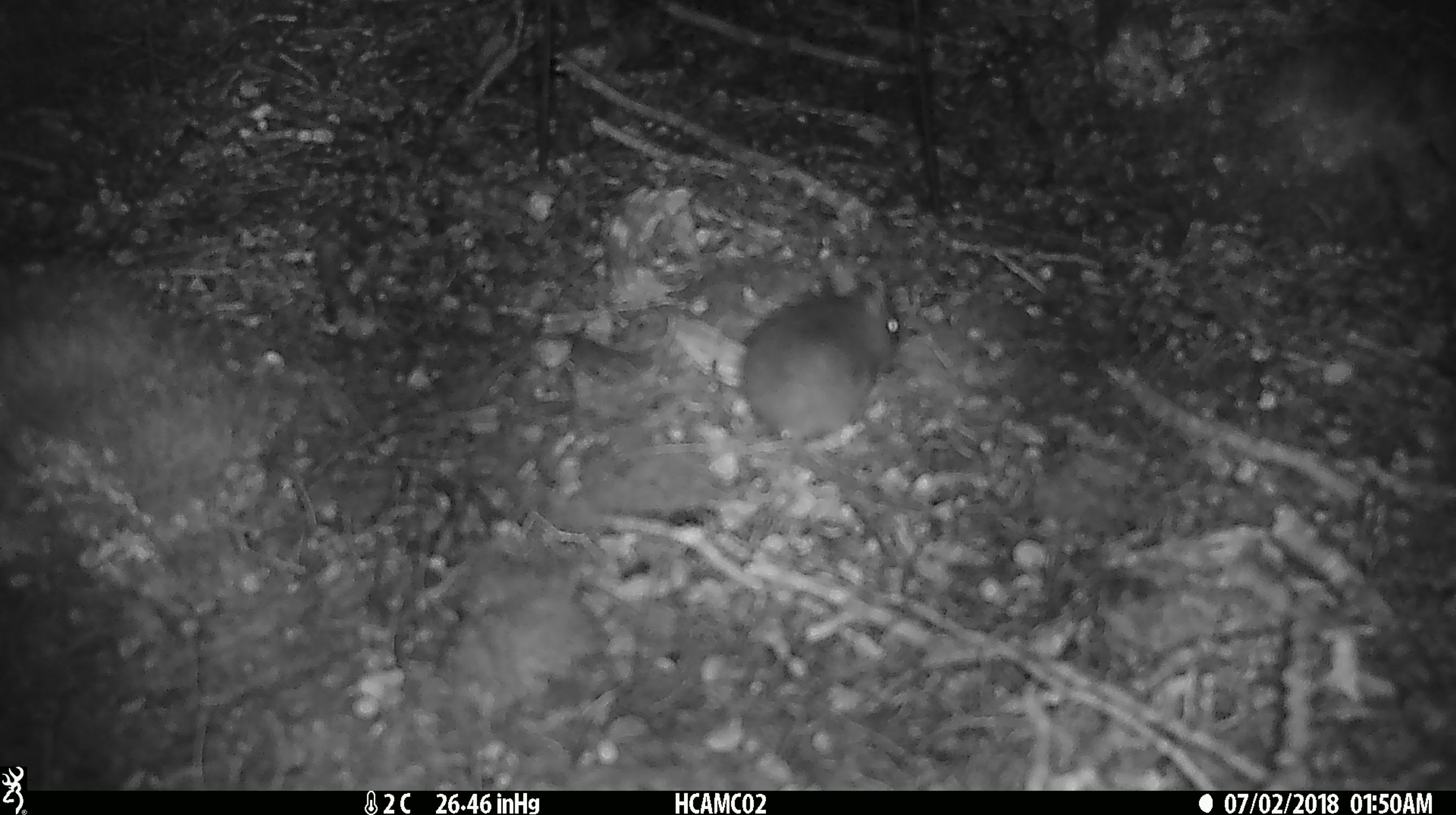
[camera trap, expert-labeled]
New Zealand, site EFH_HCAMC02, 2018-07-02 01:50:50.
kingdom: Animalia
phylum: Chordata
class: Mammalia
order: Rodentia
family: Muridae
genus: Mus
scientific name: Mus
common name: mouse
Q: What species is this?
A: Mouse (Mus).